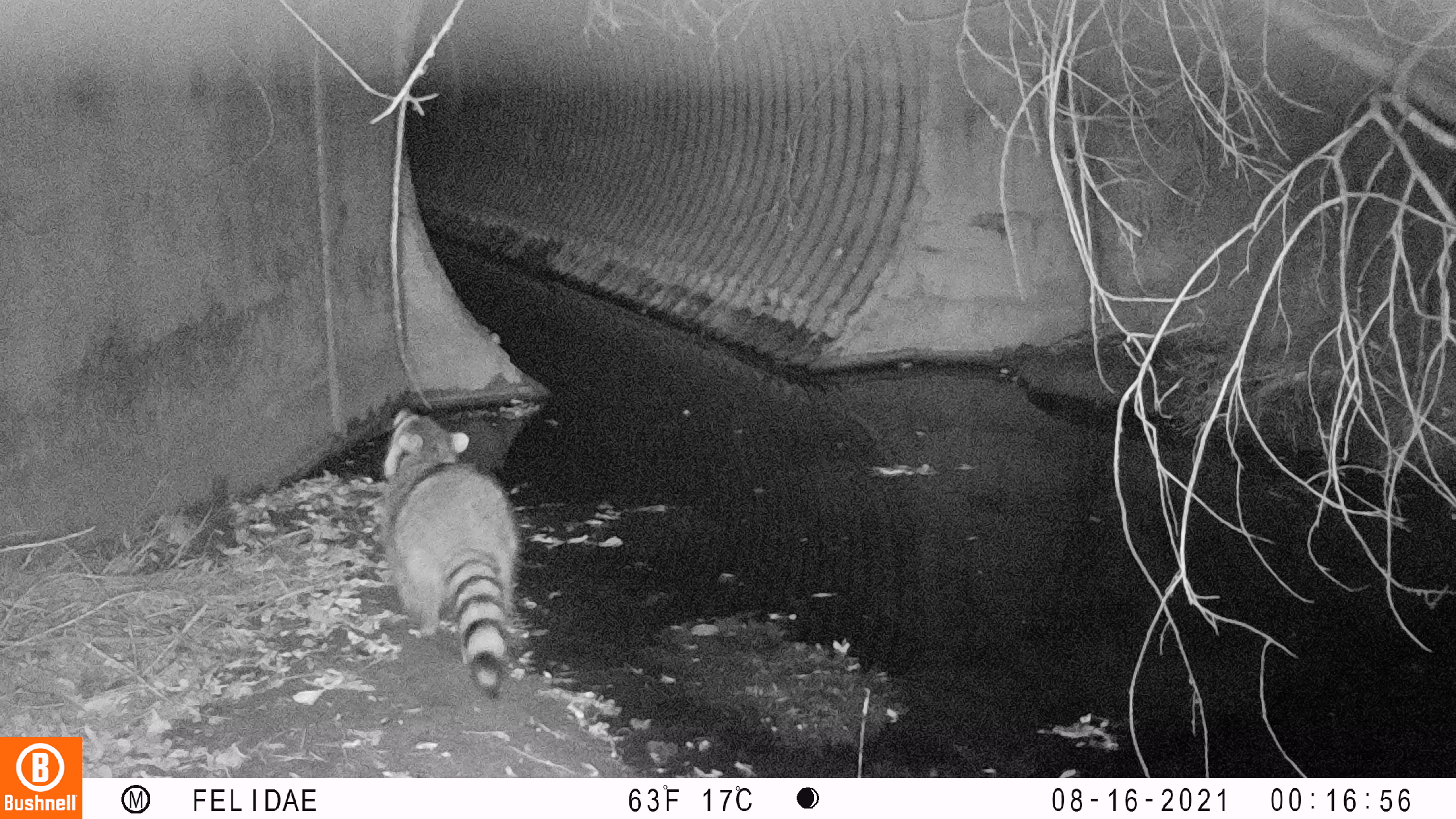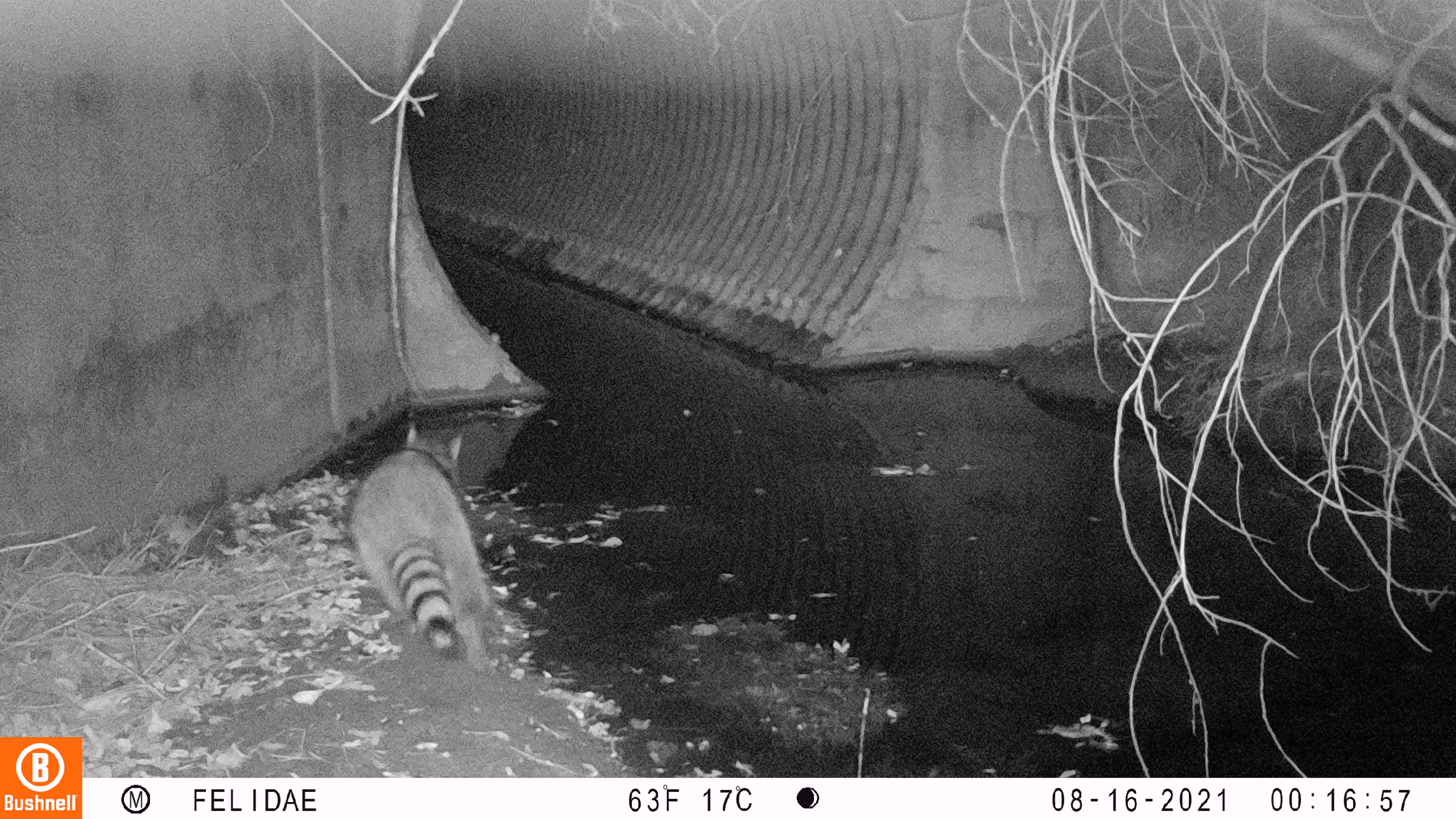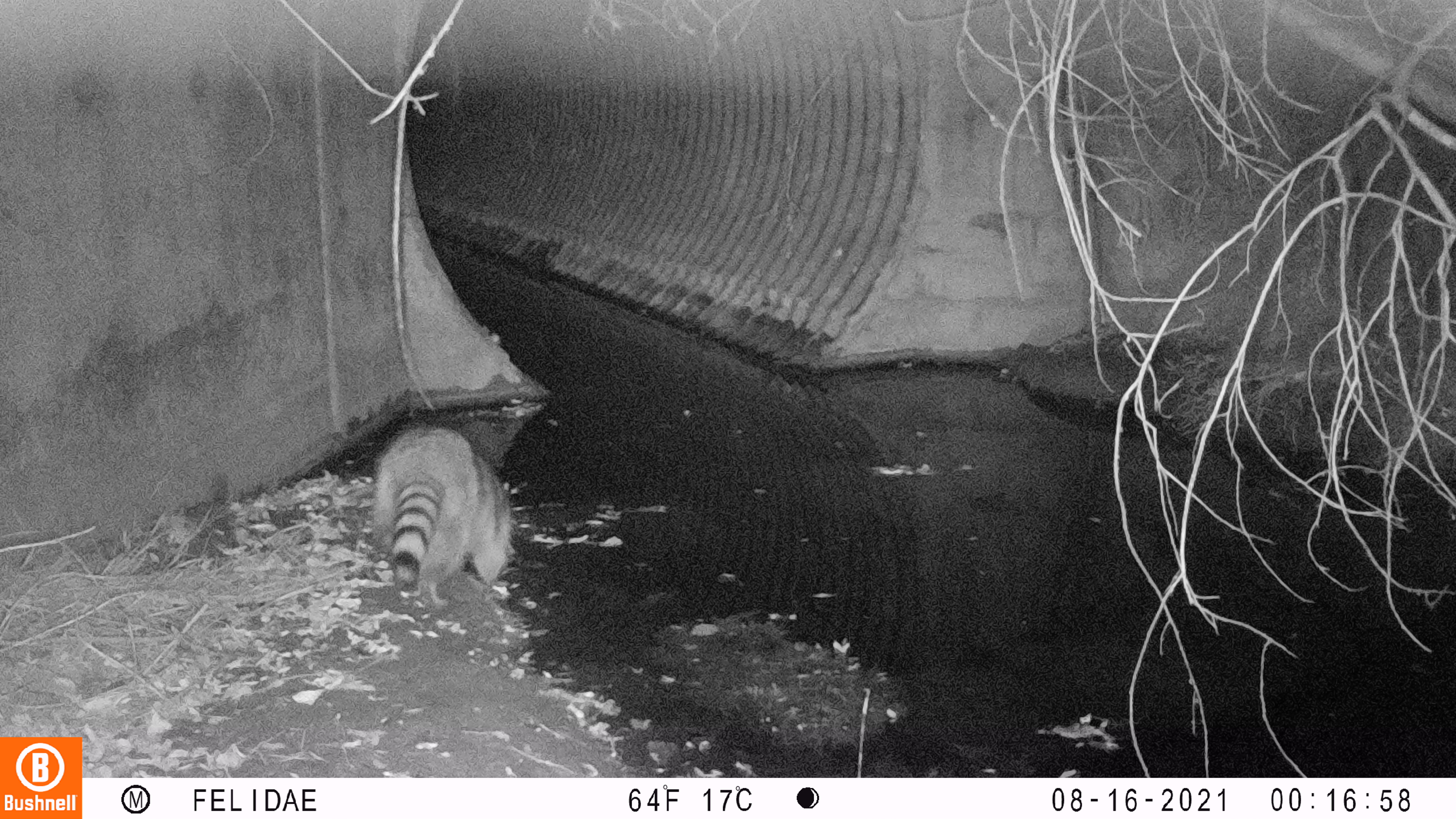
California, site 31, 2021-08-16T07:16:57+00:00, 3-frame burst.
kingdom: Animalia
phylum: Chordata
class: Mammalia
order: Carnivora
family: Procyonidae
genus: Procyon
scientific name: Procyon lotor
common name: raccoon